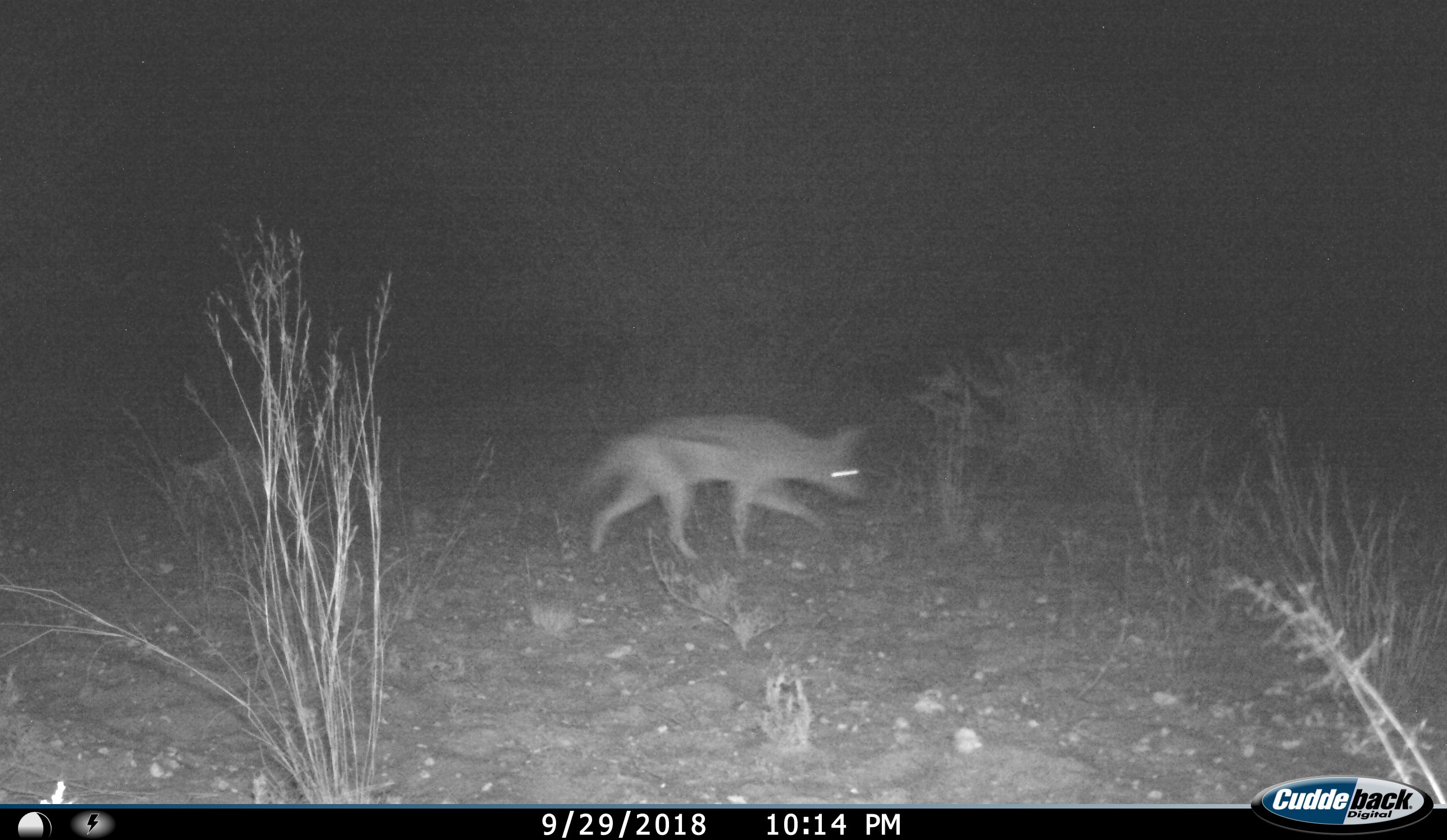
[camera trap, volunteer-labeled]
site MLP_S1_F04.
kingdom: Animalia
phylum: Chordata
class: Mammalia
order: Carnivora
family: Canidae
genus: Lupulella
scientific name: Lupulella mesomelas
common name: black-backed jackal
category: jackalblackbacked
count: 1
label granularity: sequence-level